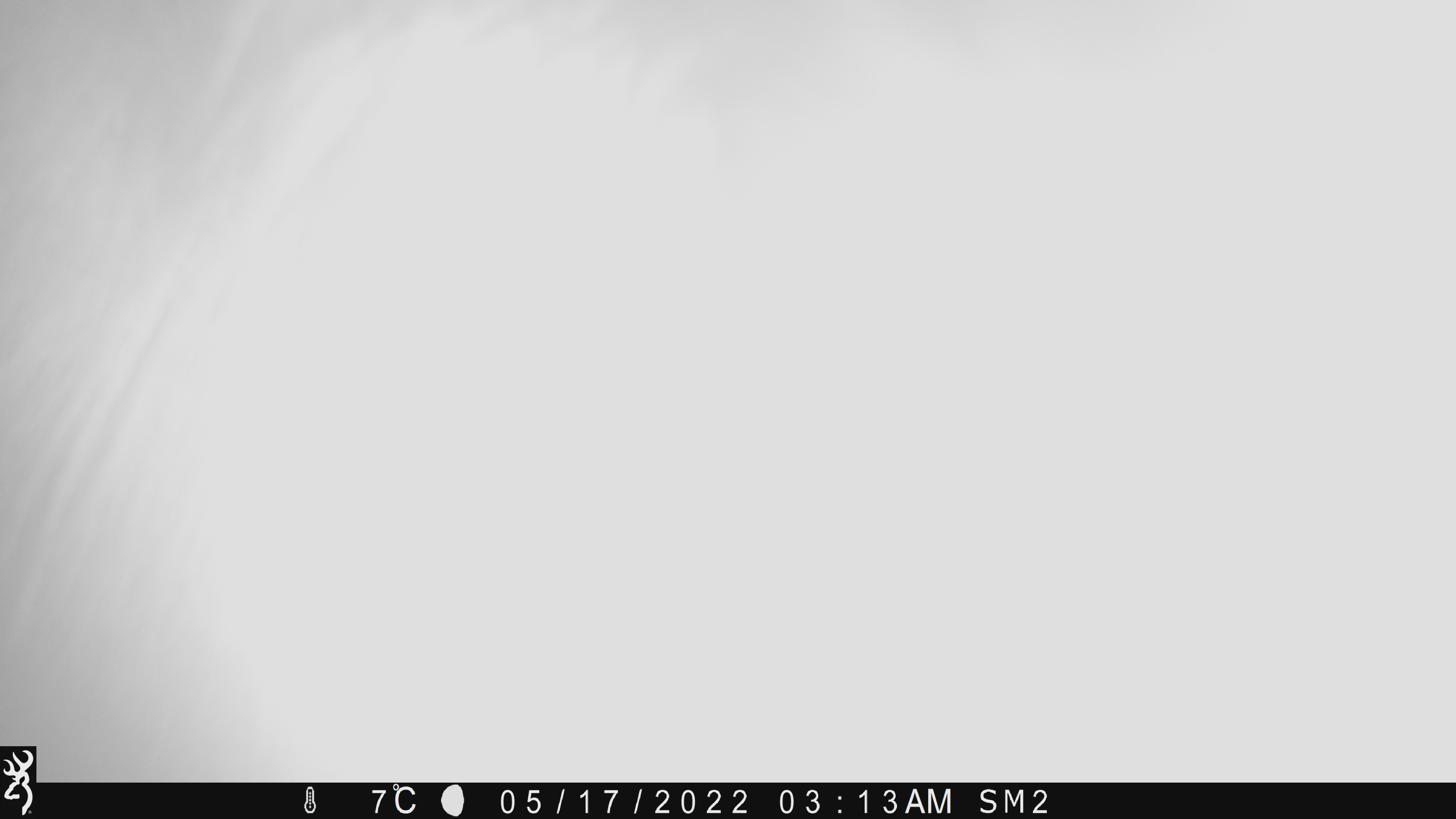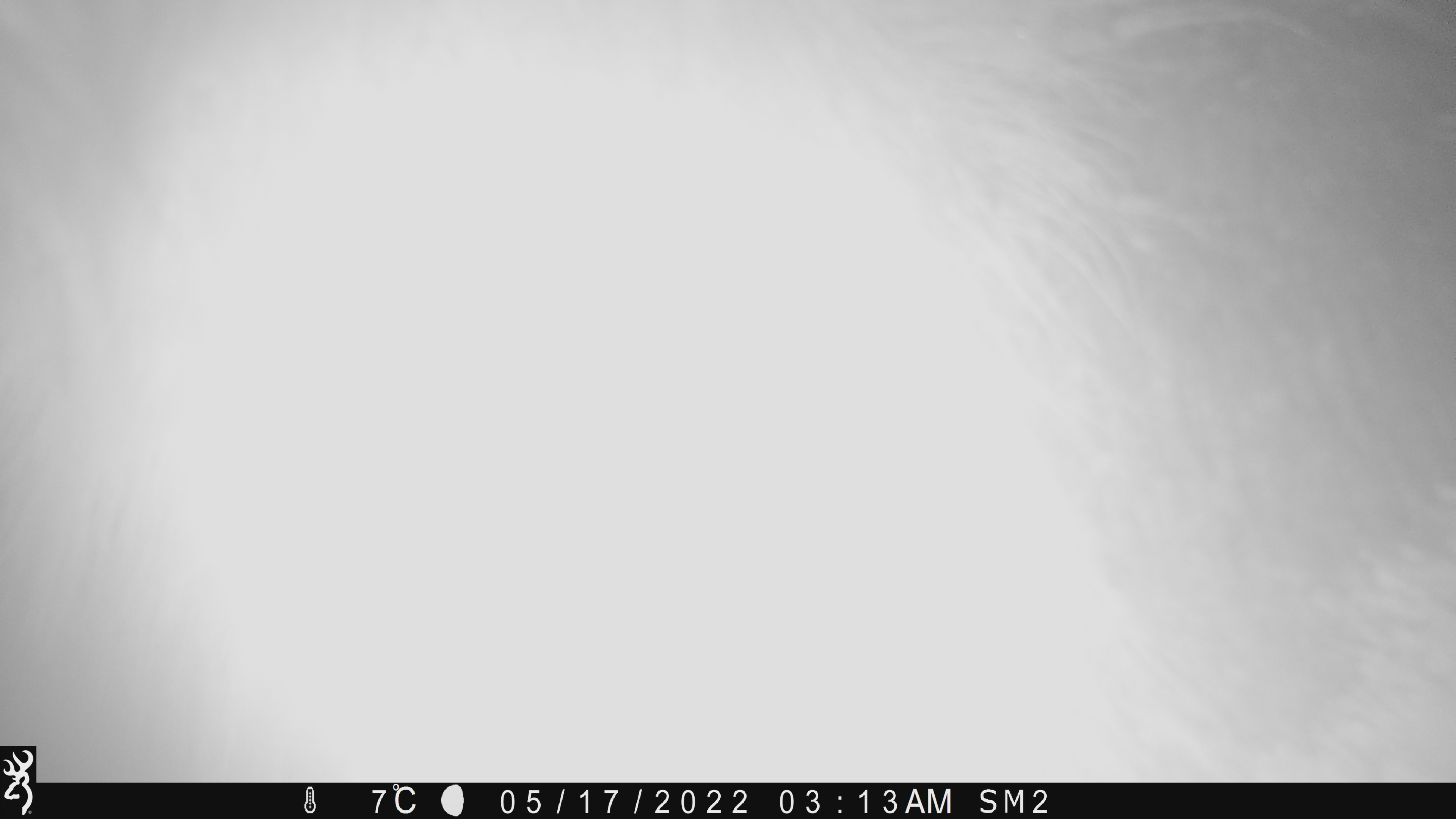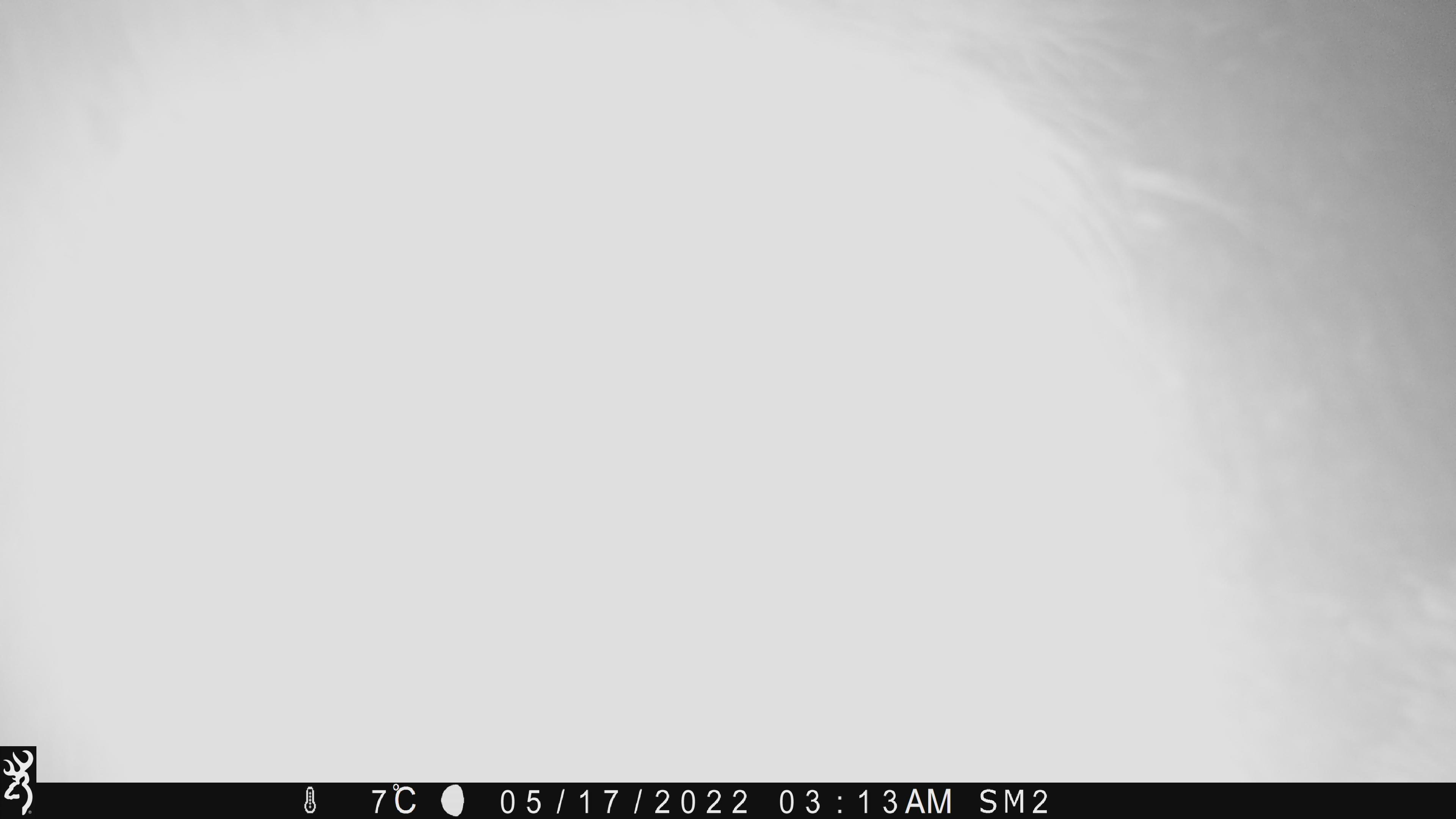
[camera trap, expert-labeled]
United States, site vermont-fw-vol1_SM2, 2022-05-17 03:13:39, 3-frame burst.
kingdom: Animalia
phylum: Chordata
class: Mammalia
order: Artiodactyla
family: Cervidae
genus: Alces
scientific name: Alces alces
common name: moose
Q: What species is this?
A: Moose (Alces alces).